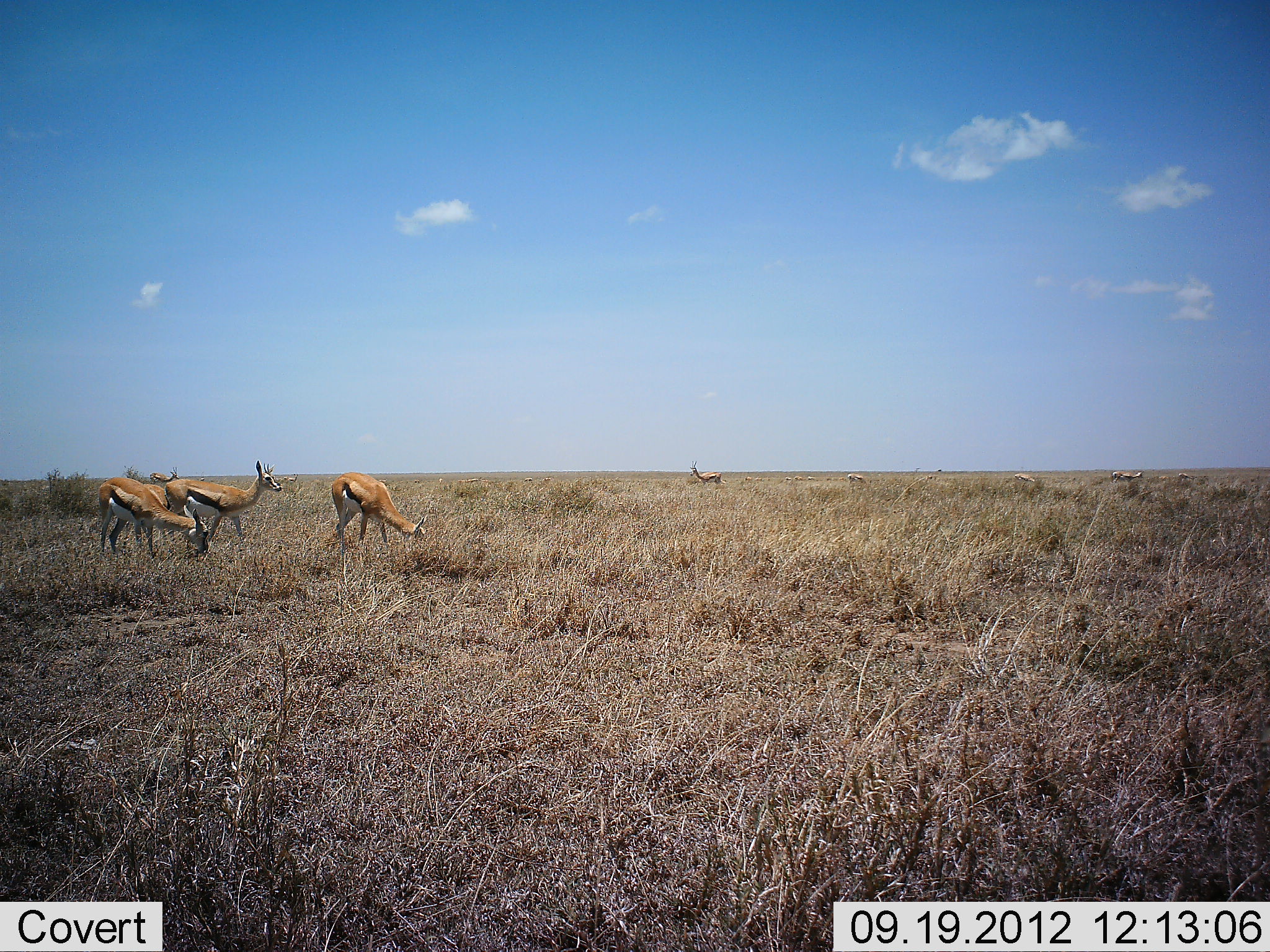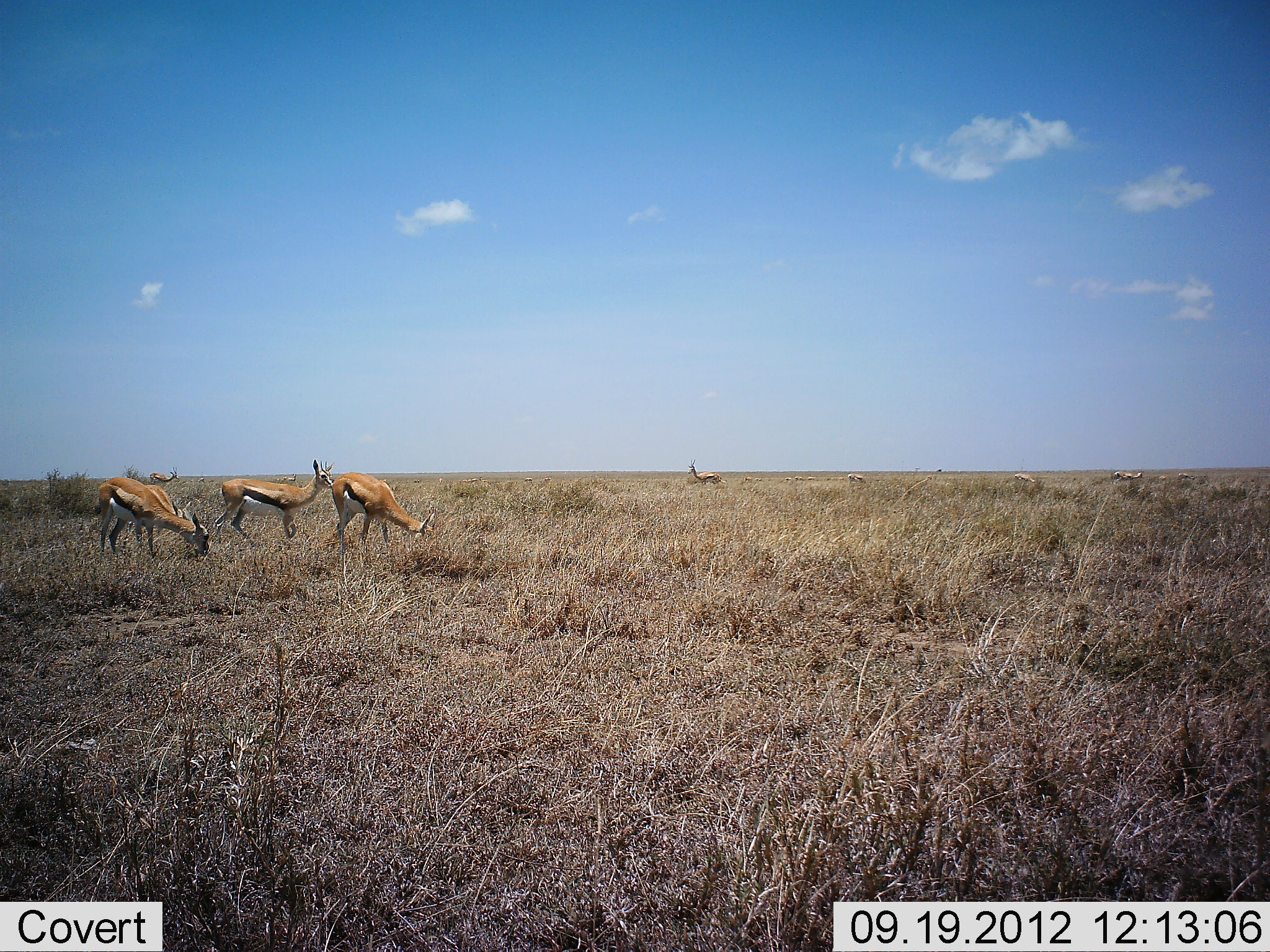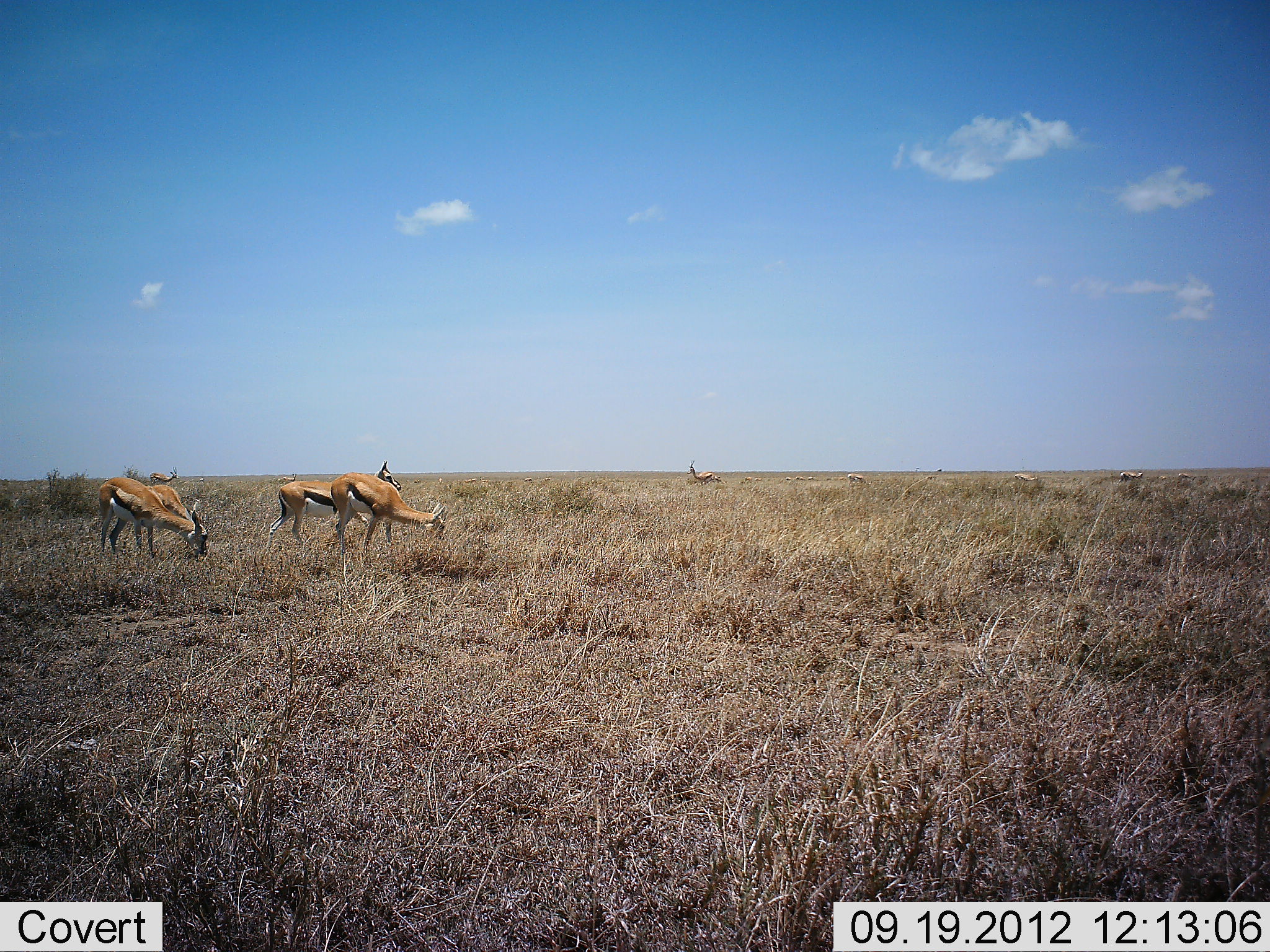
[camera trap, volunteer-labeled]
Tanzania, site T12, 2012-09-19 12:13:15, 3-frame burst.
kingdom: Animalia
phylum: Chordata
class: Mammalia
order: Artiodactyla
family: Bovidae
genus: Eudorcas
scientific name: Eudorcas thomsonii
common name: thomson's gazelle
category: gazellethomsons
Gazellethomsons (thomson's gazelle) (Eudorcas thomsonii), count 10. Behavior (volunteer vote fractions): standing 70%, resting 0%, moving 30%, interacting 0%. Young present (vote fraction): 0%. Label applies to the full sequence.